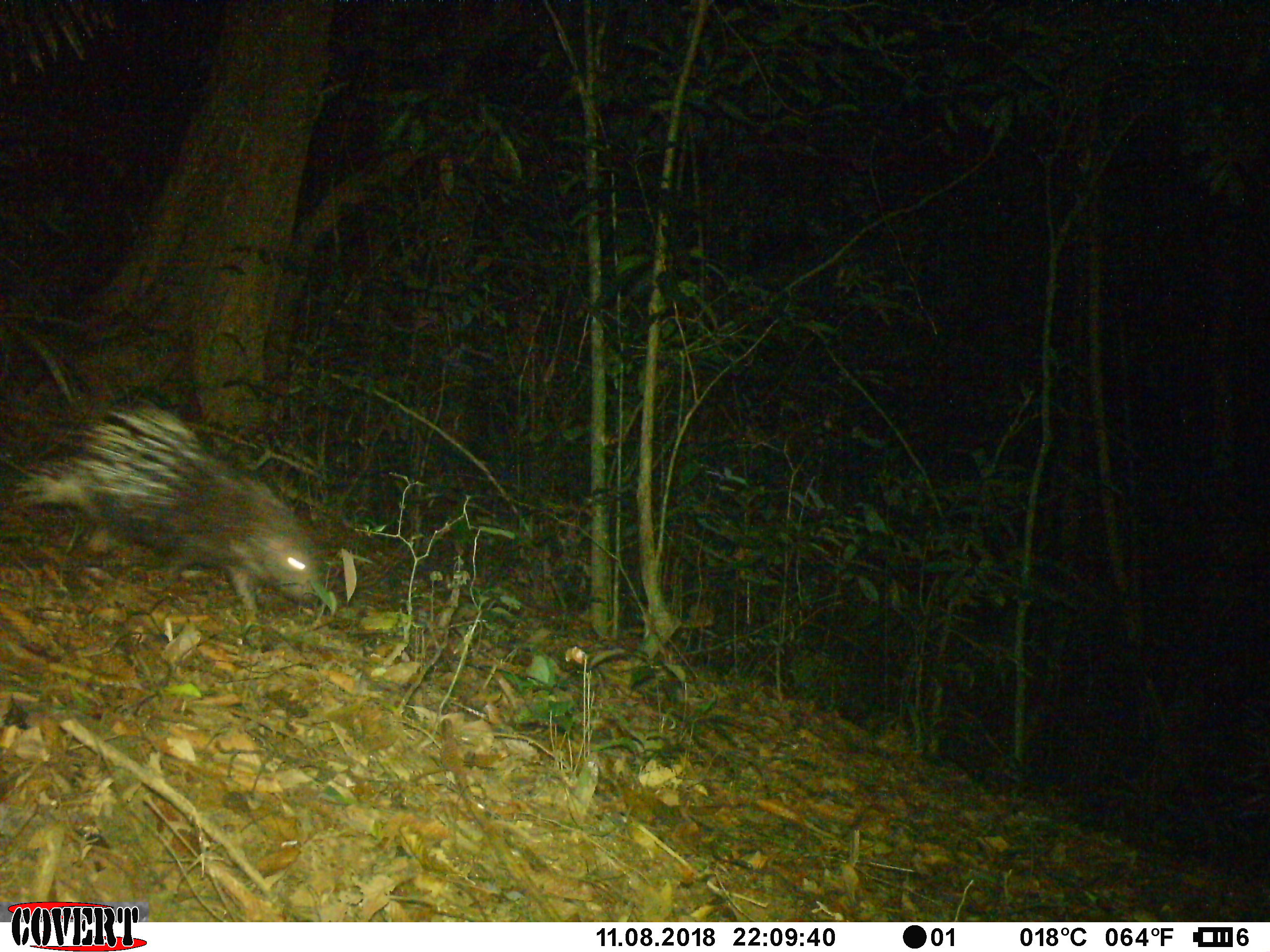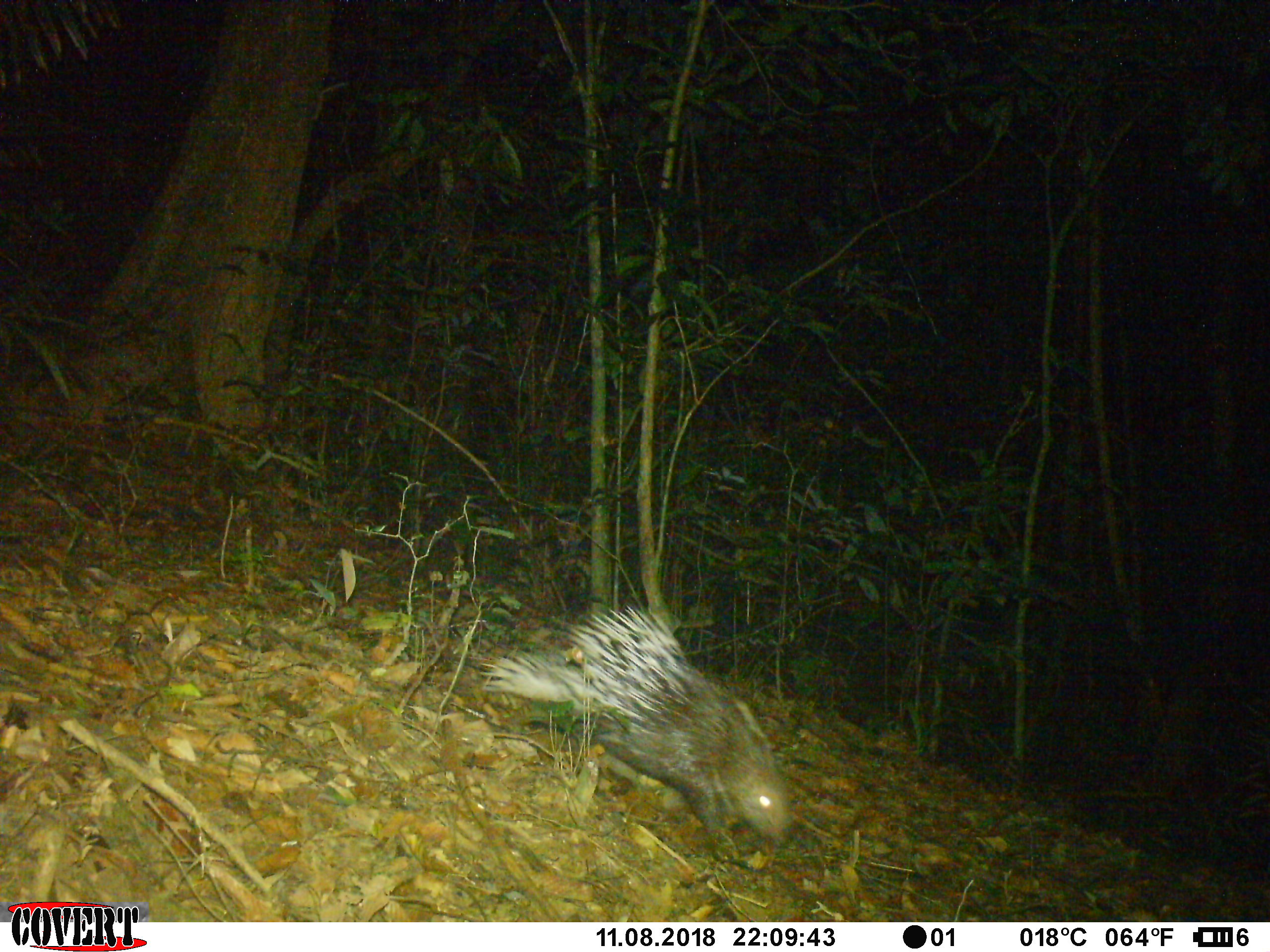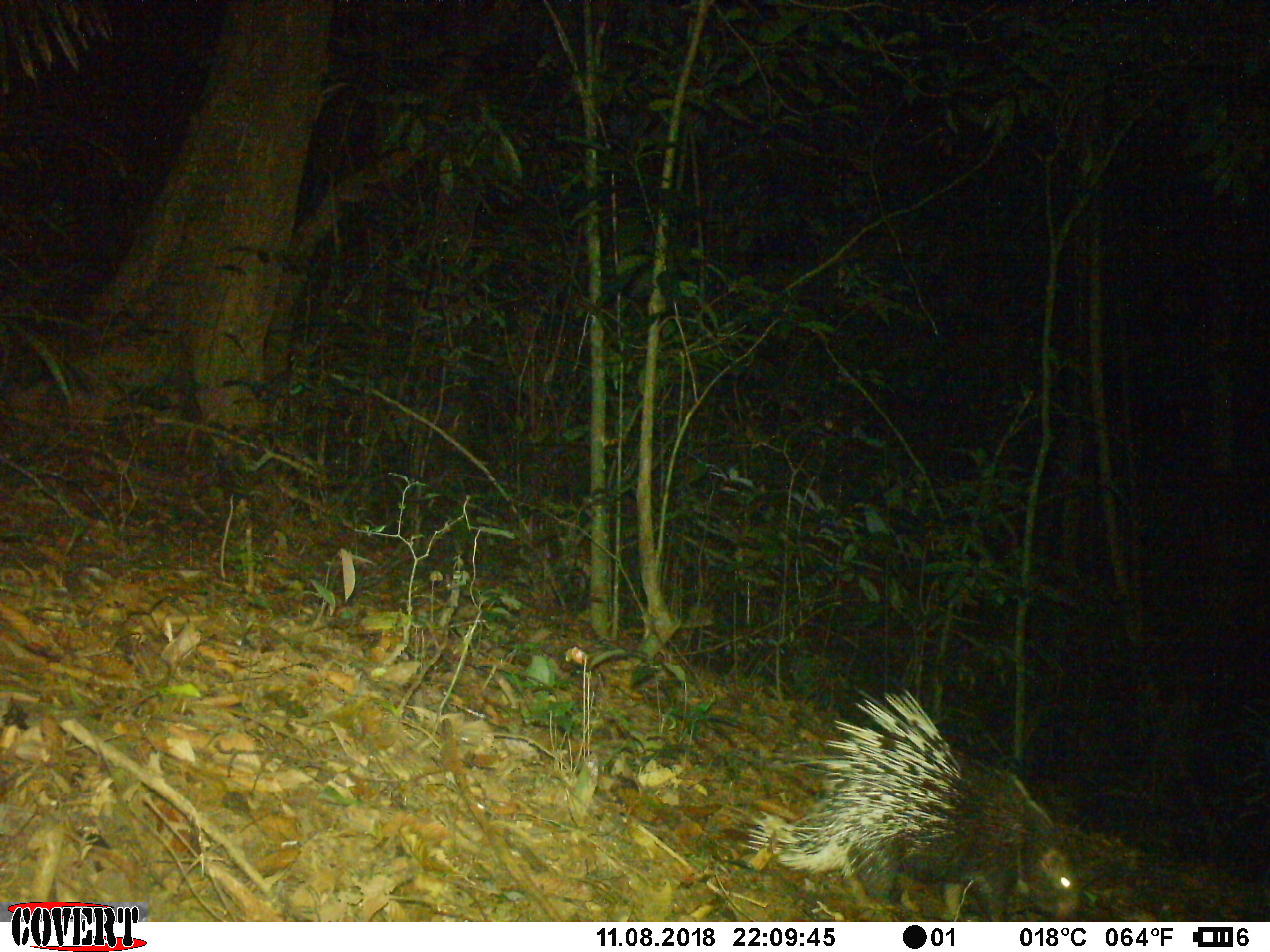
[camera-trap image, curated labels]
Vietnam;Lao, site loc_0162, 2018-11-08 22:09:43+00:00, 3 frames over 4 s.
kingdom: Animalia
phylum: Chordata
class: Mammalia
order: Rodentia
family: Hystricidae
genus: Hystrix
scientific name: Hystrix brachyura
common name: malayan porcupine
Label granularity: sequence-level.